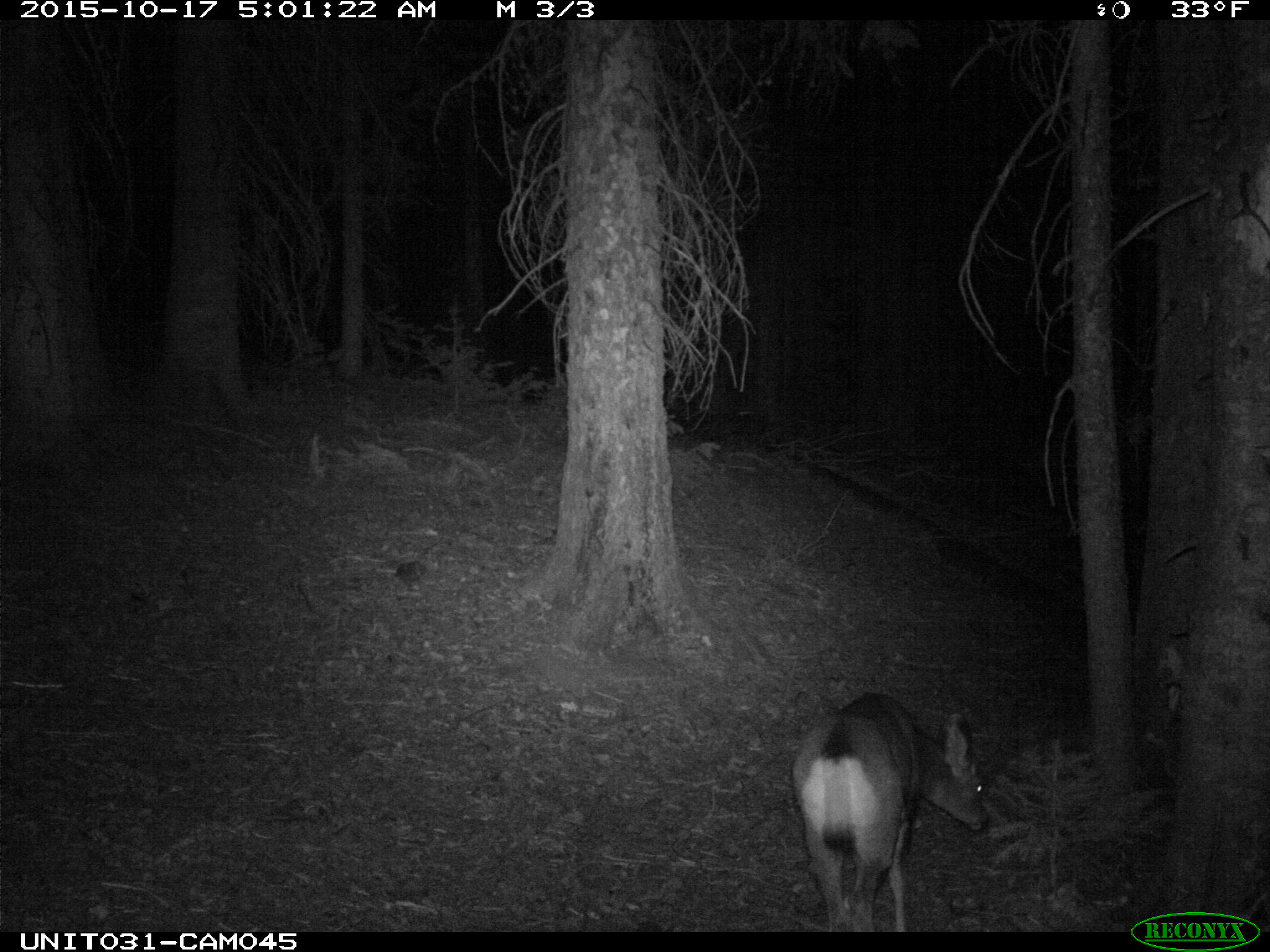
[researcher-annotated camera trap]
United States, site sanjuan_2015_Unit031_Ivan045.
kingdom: Animalia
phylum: Chordata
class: Mammalia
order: Artiodactyla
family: Cervidae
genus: Odocoileus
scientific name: Odocoileus hemionus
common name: mule deer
Odocoileus hemionus (mule deer).